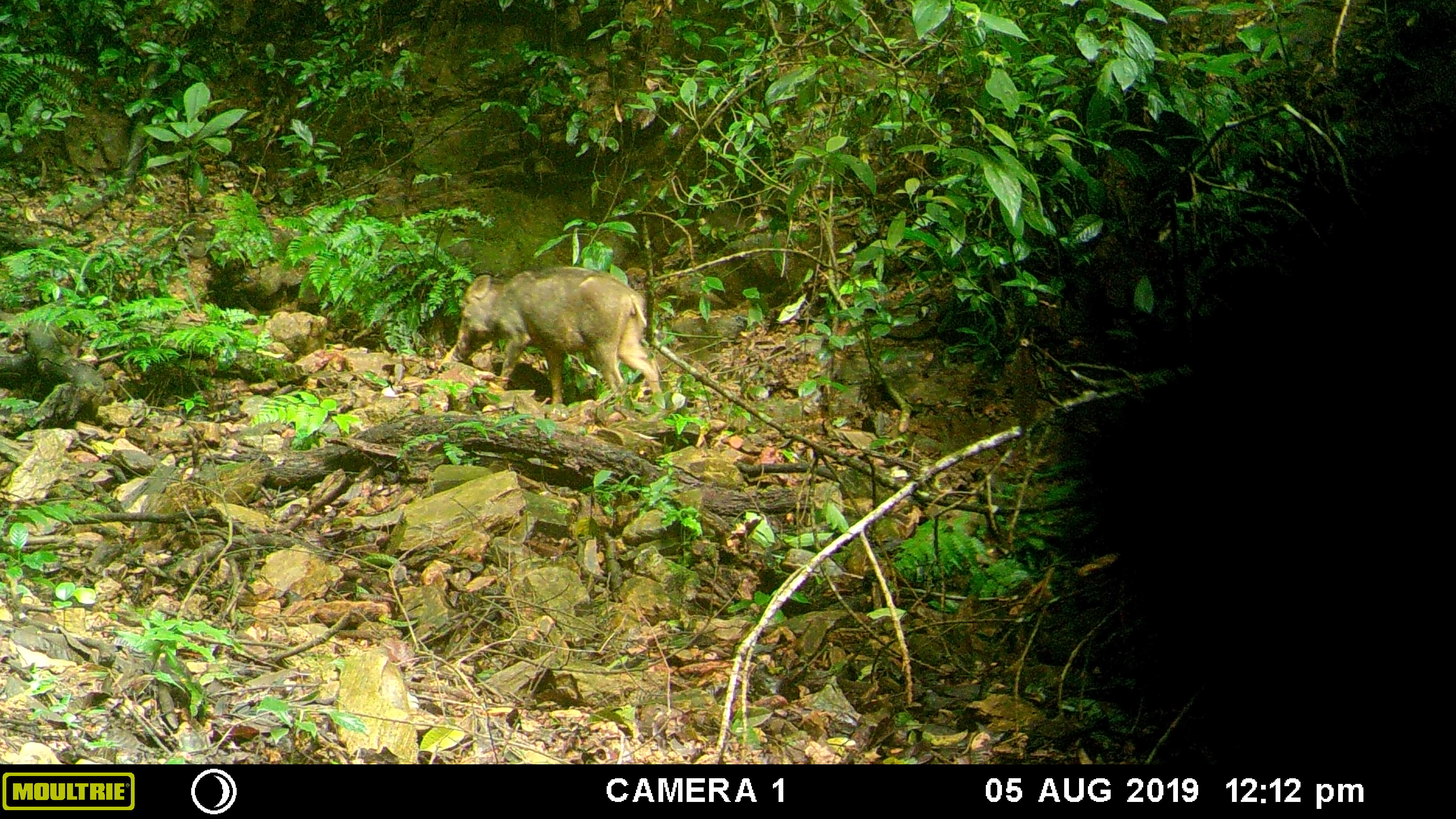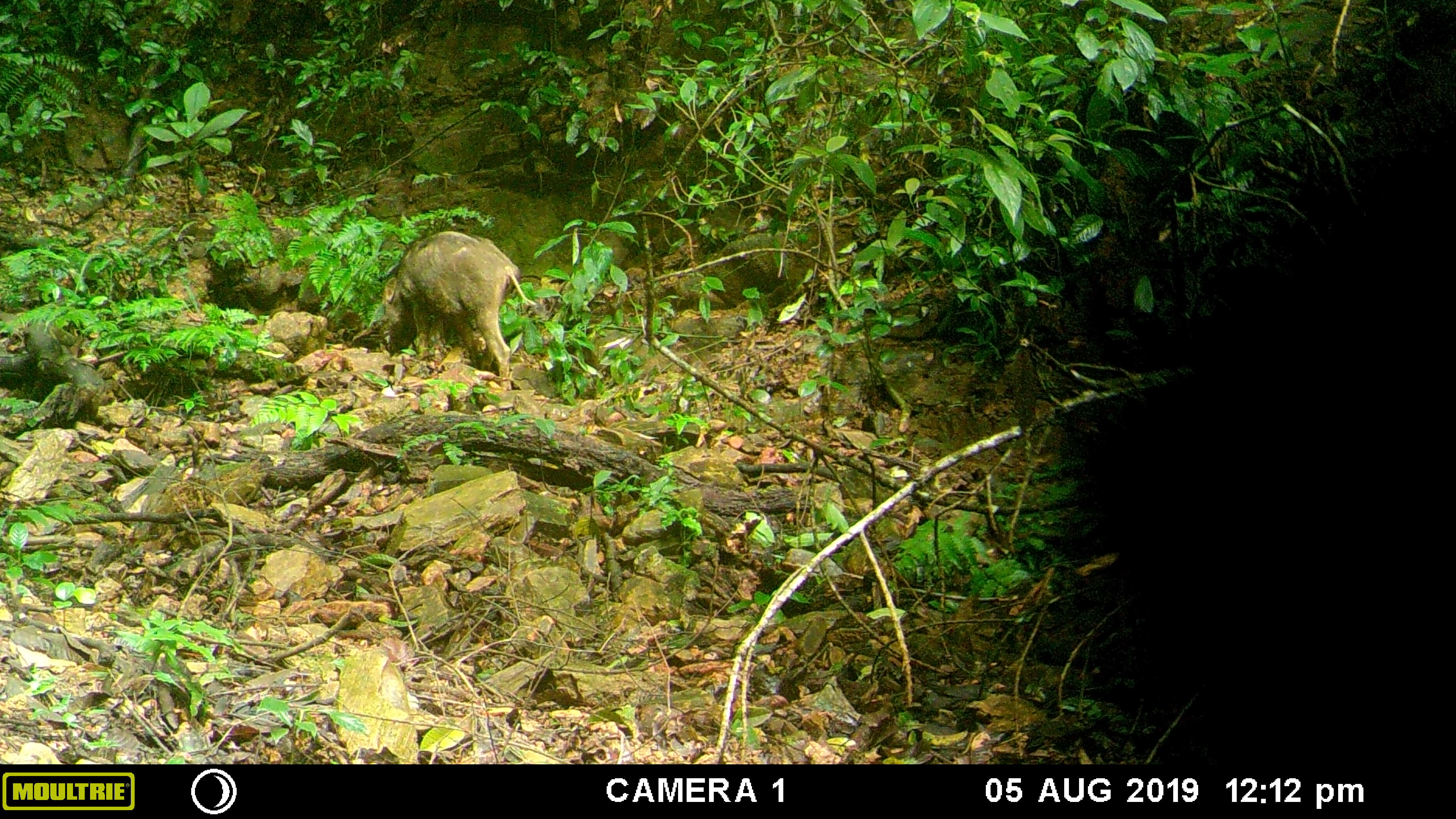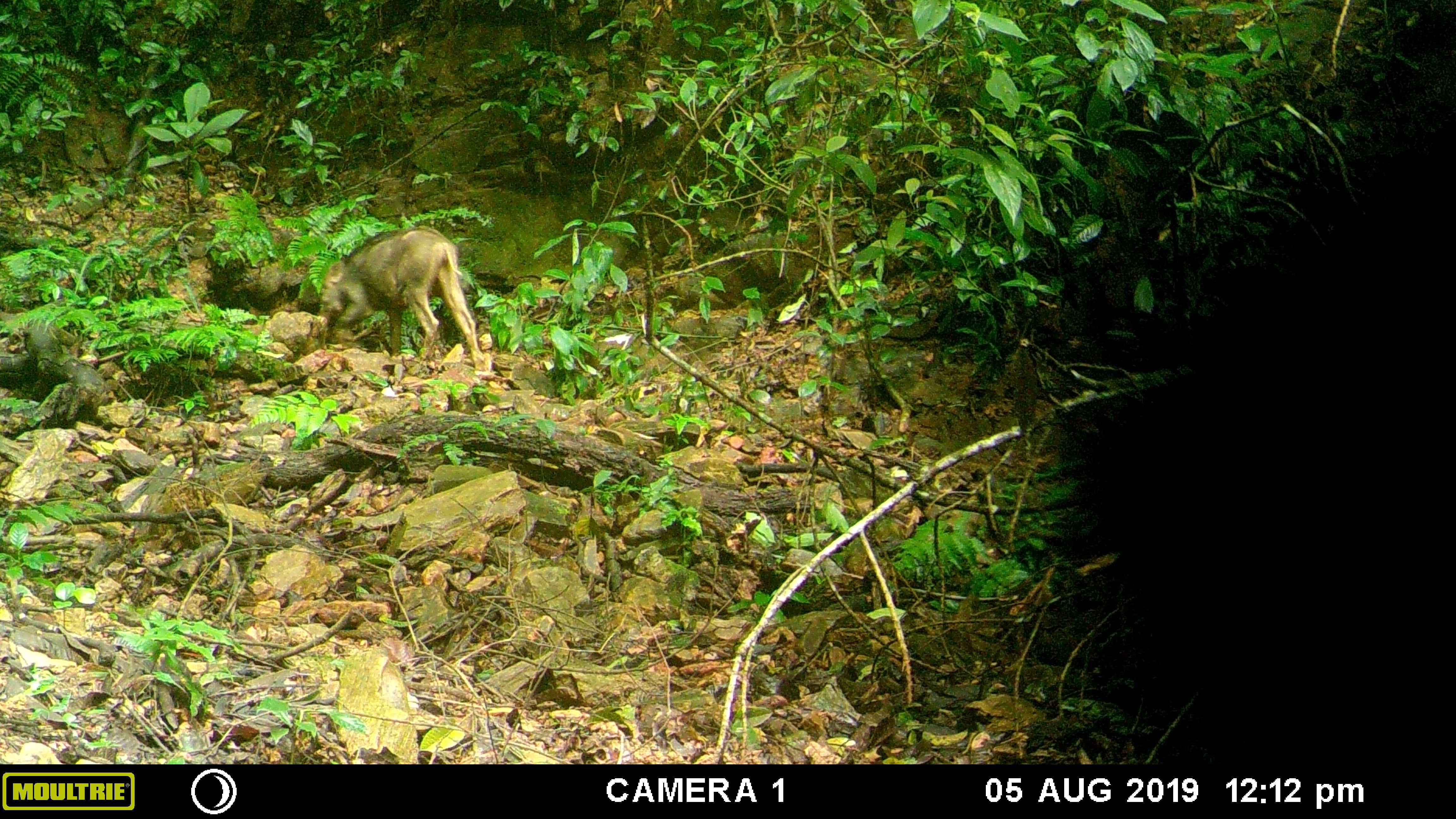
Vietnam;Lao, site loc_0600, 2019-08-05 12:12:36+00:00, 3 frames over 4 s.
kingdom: Animalia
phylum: Chordata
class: Mammalia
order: Artiodactyla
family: Suidae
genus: Sus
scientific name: Sus scrofa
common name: eurasian wild pig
Eurasian wild pig (Sus scrofa). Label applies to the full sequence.